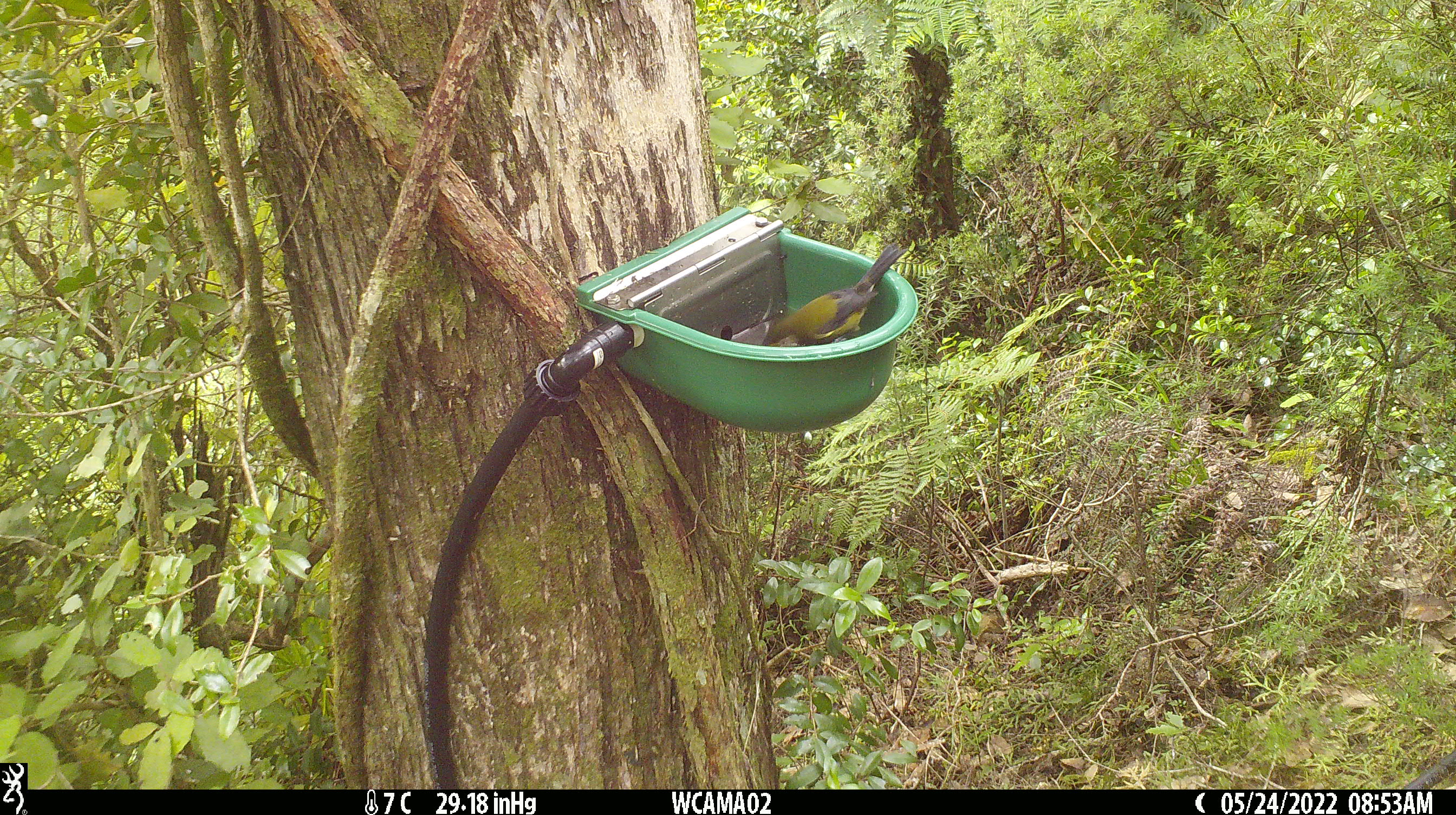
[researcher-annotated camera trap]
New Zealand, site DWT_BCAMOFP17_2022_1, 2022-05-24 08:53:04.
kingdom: Animalia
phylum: Chordata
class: Aves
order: Passeriformes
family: Meliphagidae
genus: Anthornis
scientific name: Anthornis melanura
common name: new zealand bellbird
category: bellbird